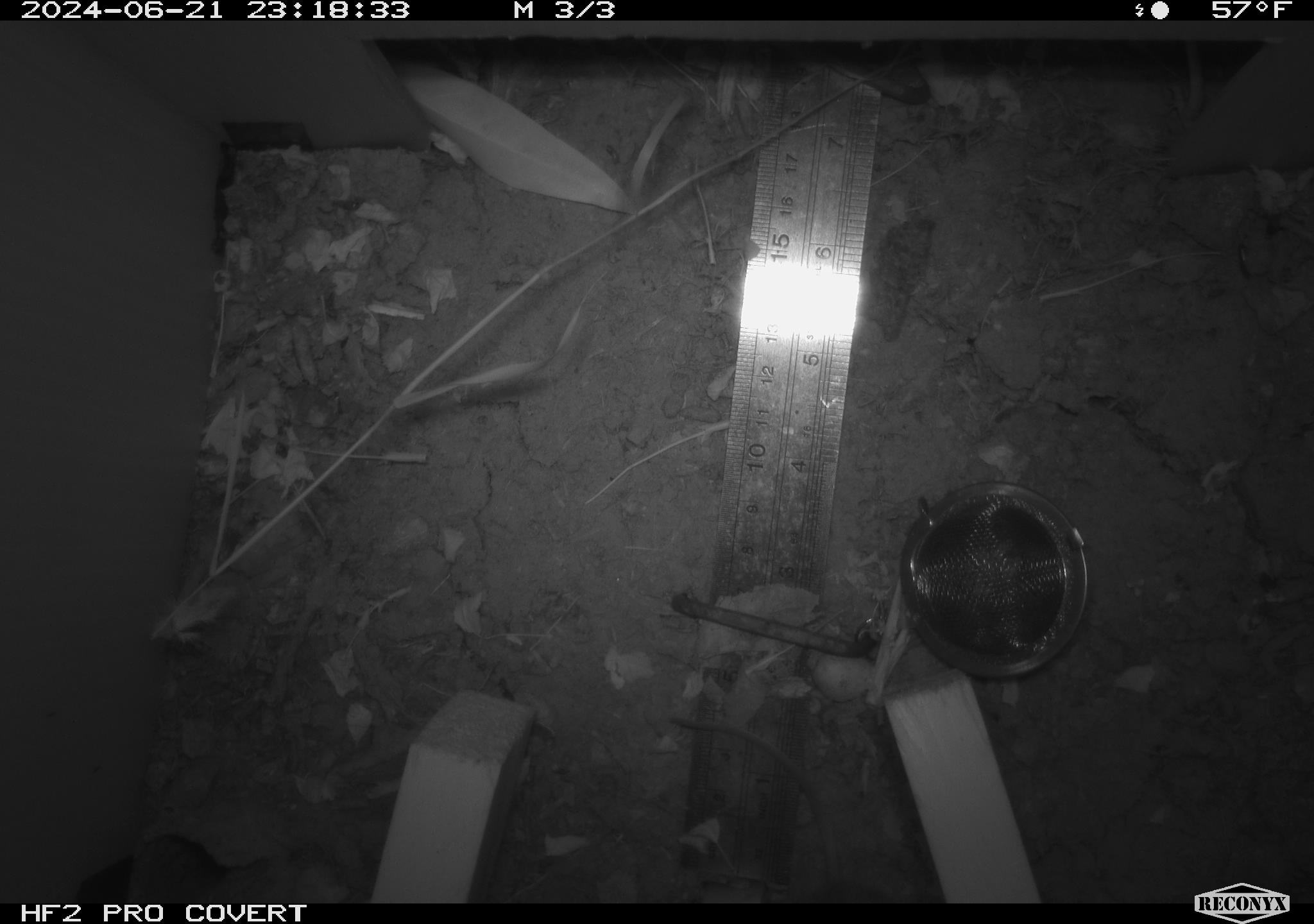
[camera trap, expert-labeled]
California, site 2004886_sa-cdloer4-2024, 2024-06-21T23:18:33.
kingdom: Animalia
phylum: Chordata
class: Mammalia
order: Rodentia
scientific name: Rodentia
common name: rodent